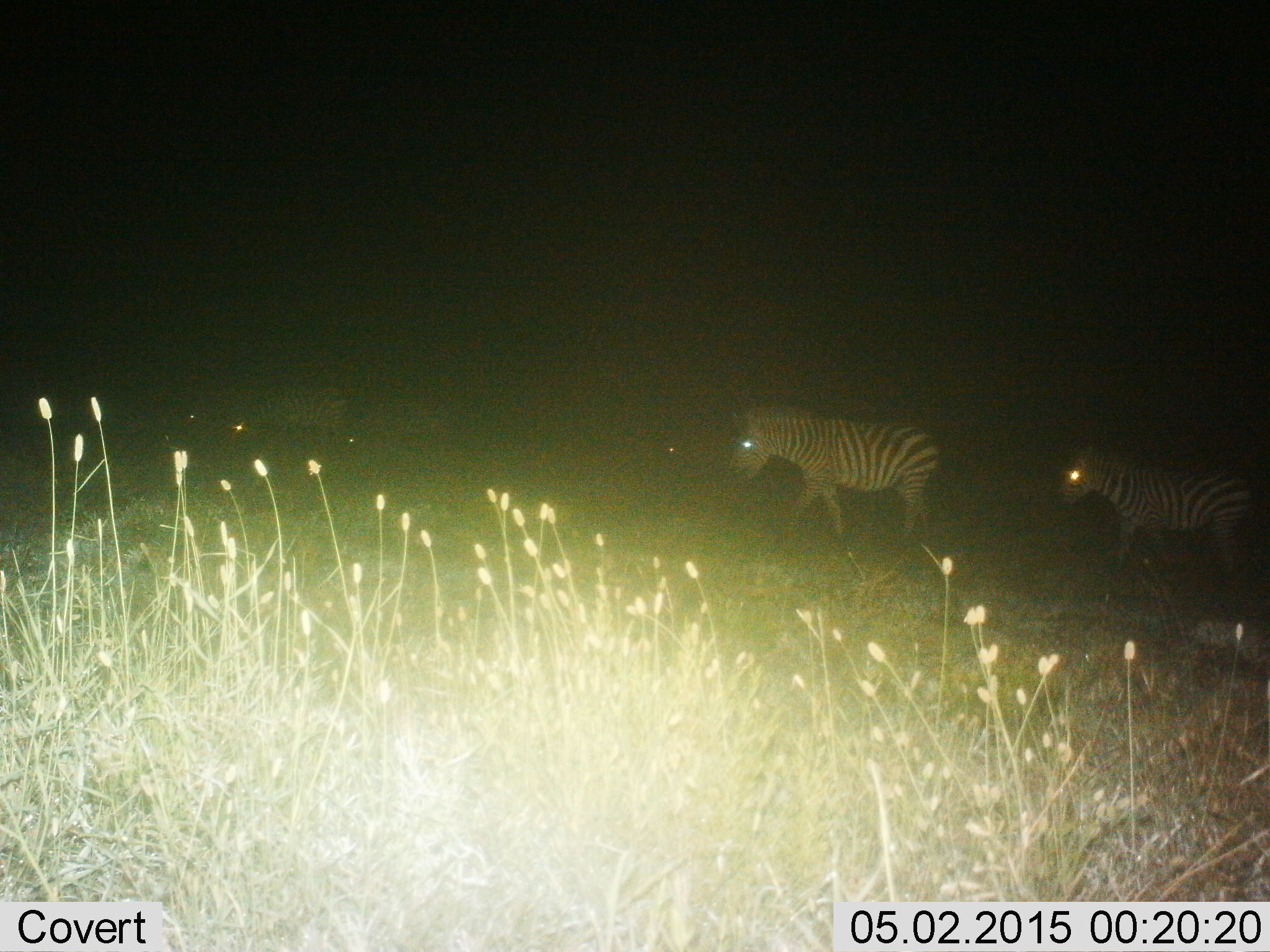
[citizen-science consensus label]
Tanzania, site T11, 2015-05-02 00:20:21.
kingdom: Animalia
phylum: Chordata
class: Mammalia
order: Perissodactyla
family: Equidae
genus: Equus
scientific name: Equus quagga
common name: plains zebra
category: zebra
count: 3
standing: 30%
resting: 0%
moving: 100%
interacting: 0%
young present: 10%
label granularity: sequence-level